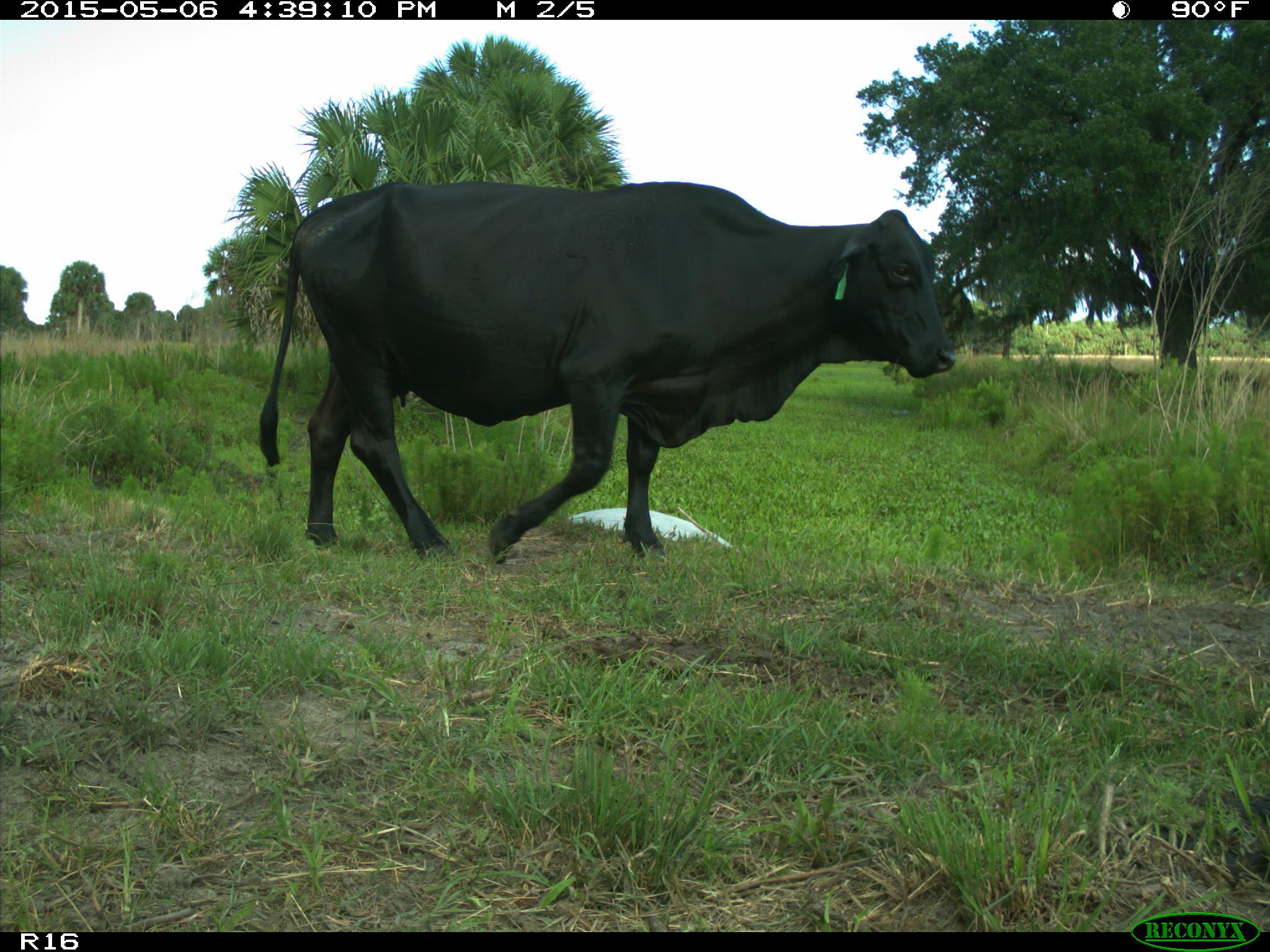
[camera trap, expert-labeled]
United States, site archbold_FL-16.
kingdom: Animalia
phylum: Chordata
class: Mammalia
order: Artiodactyla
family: Bovidae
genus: Bos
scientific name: Bos taurus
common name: domestic cow